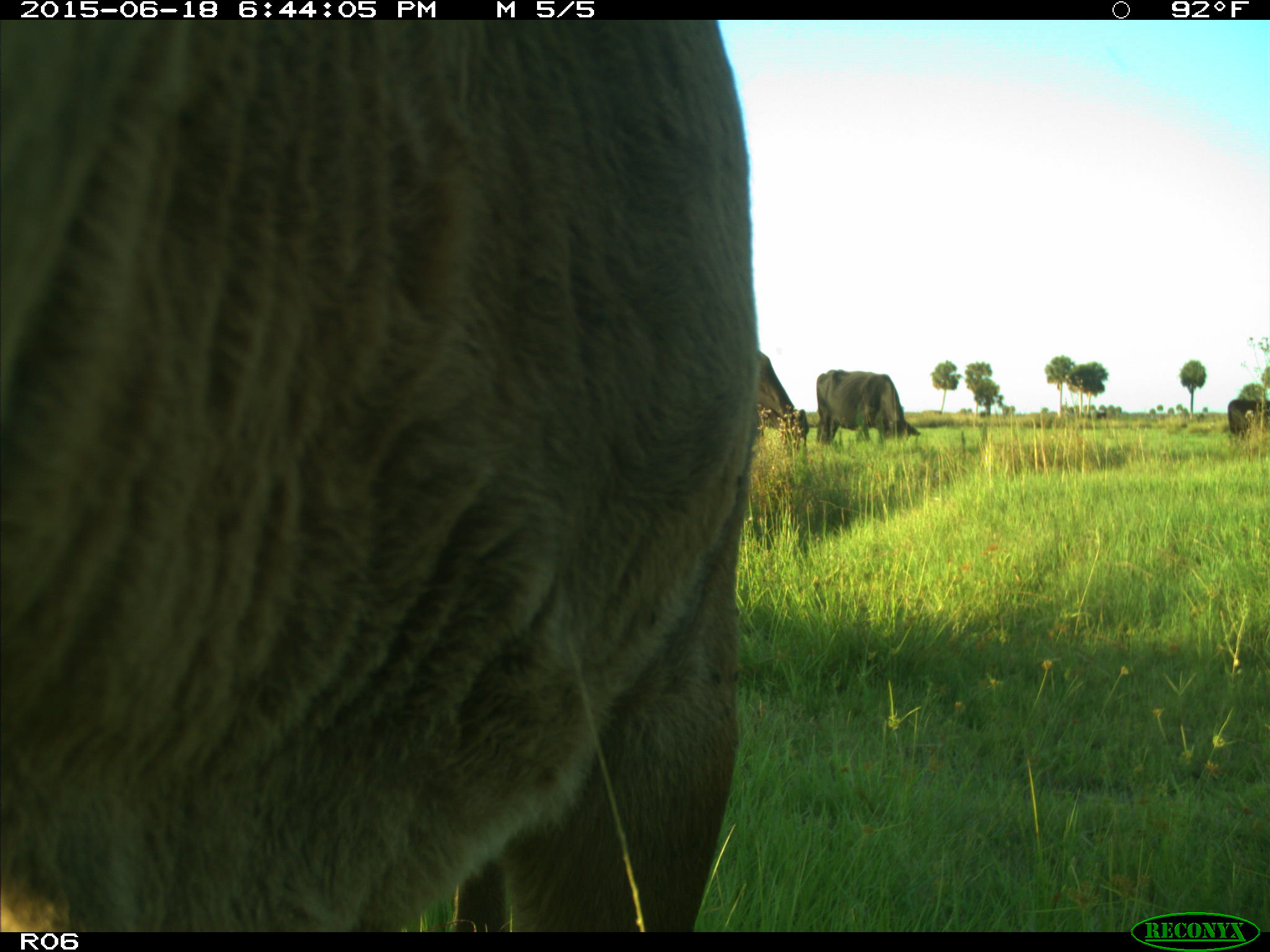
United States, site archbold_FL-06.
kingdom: Animalia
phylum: Chordata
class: Mammalia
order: Artiodactyla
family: Bovidae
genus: Bos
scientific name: Bos taurus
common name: domestic cow